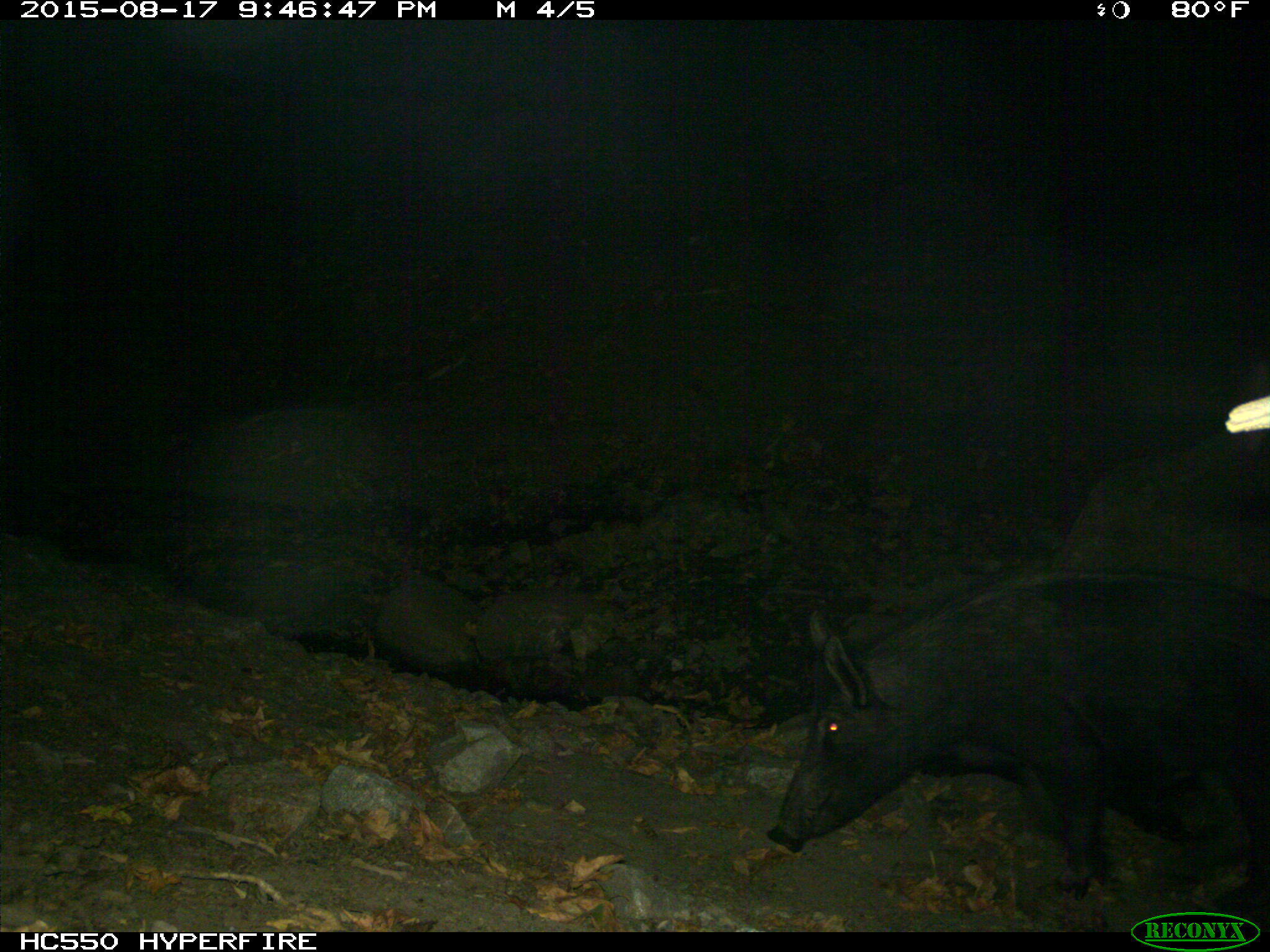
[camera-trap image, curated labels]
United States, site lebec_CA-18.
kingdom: Animalia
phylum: Chordata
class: Mammalia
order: Artiodactyla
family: Suidae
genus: Sus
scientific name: Sus scrofa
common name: wild boar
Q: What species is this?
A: Sus scrofa (wild boar).